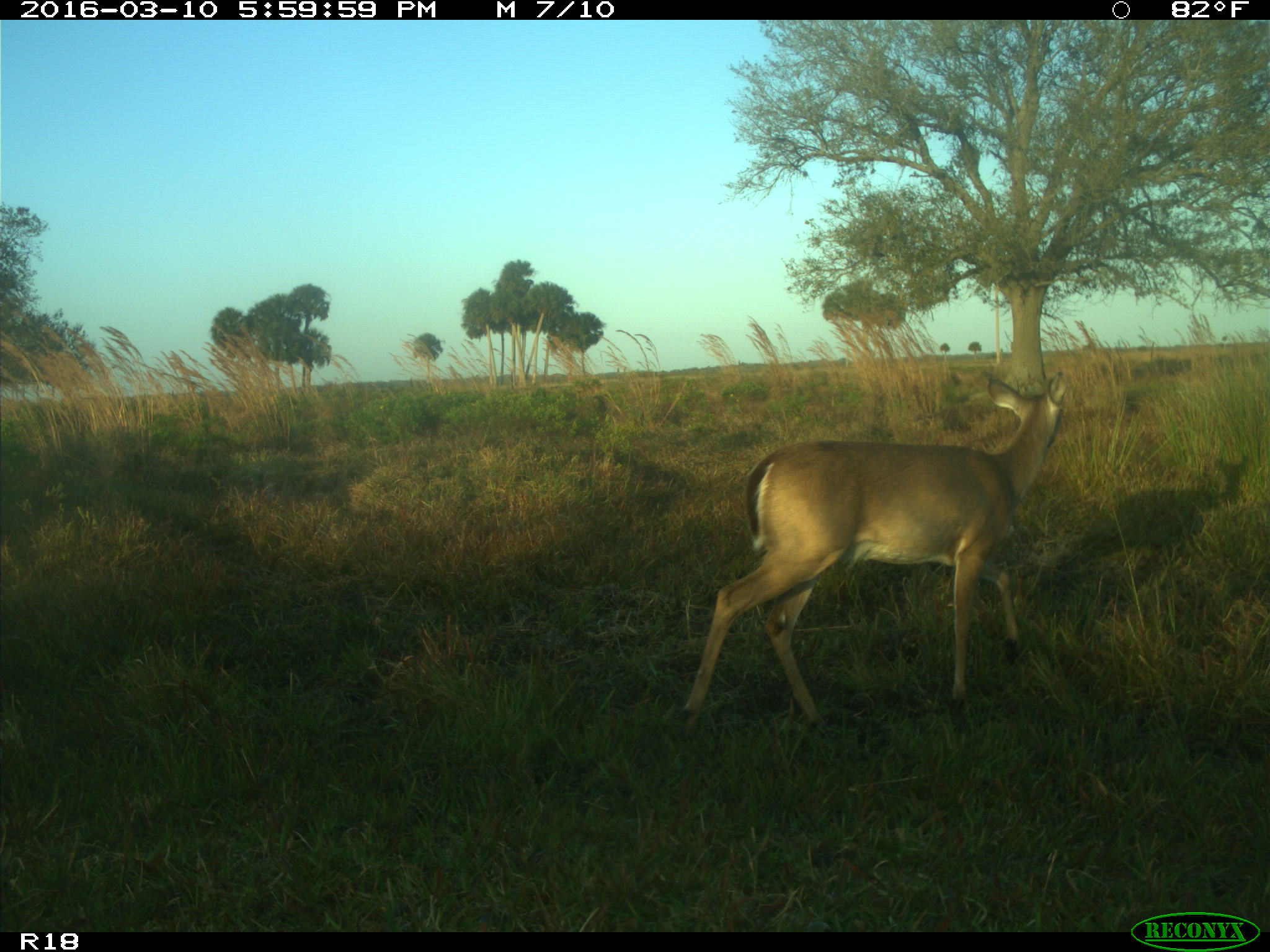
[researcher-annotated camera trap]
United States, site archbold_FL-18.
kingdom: Animalia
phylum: Chordata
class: Mammalia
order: Artiodactyla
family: Cervidae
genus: Odocoileus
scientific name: Odocoileus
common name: deer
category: unidentified deer